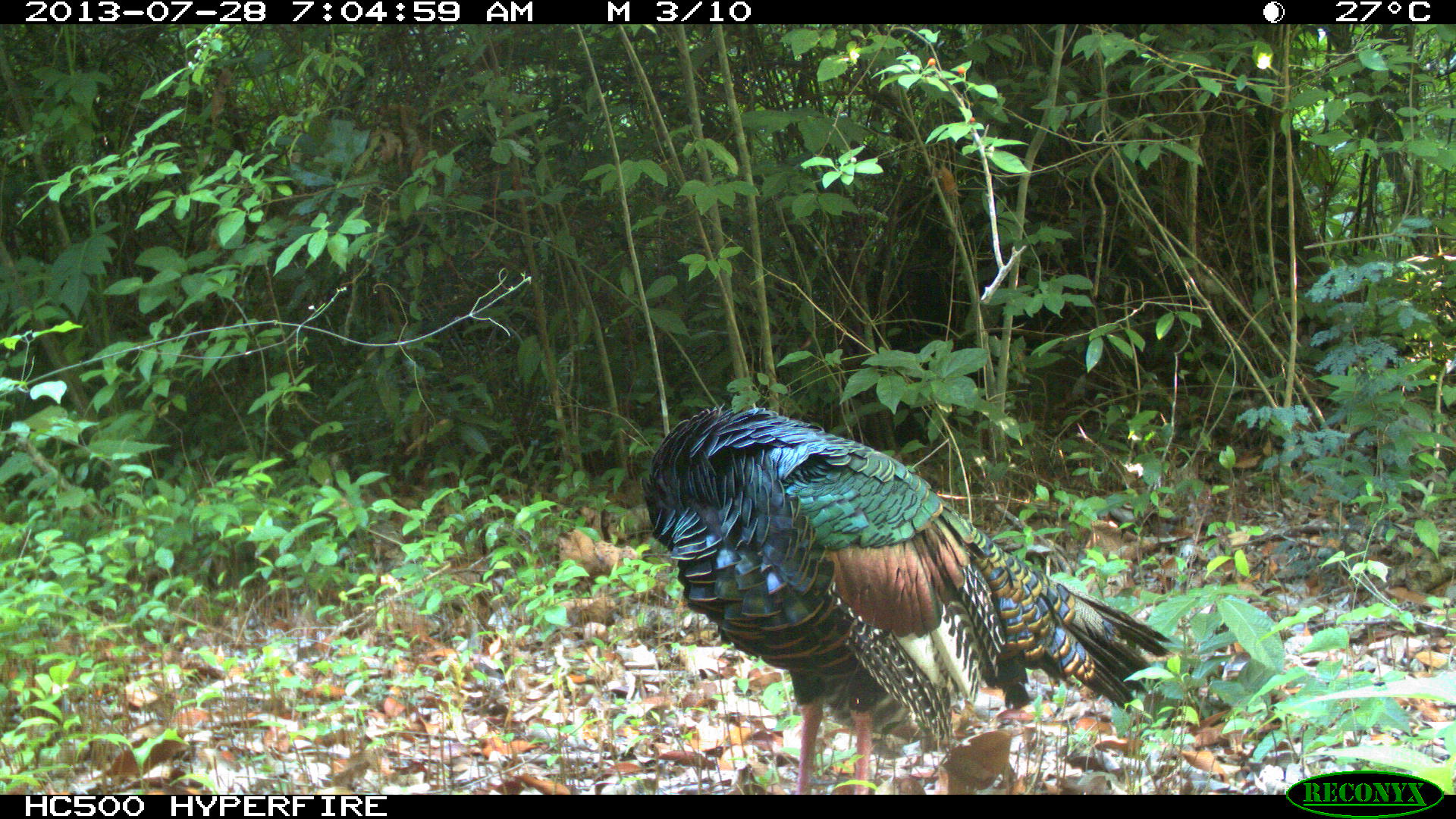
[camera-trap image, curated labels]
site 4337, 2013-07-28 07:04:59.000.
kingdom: Animalia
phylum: Chordata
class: Aves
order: Galliformes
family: Phasianidae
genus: Meleagris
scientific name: Meleagris ocellata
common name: ocellated turkey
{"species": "Meleagris ocellata (ocellated turkey)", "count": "1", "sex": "male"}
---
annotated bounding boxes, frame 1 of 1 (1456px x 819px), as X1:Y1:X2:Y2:
meleagris ocellata: 642:406:1173:793